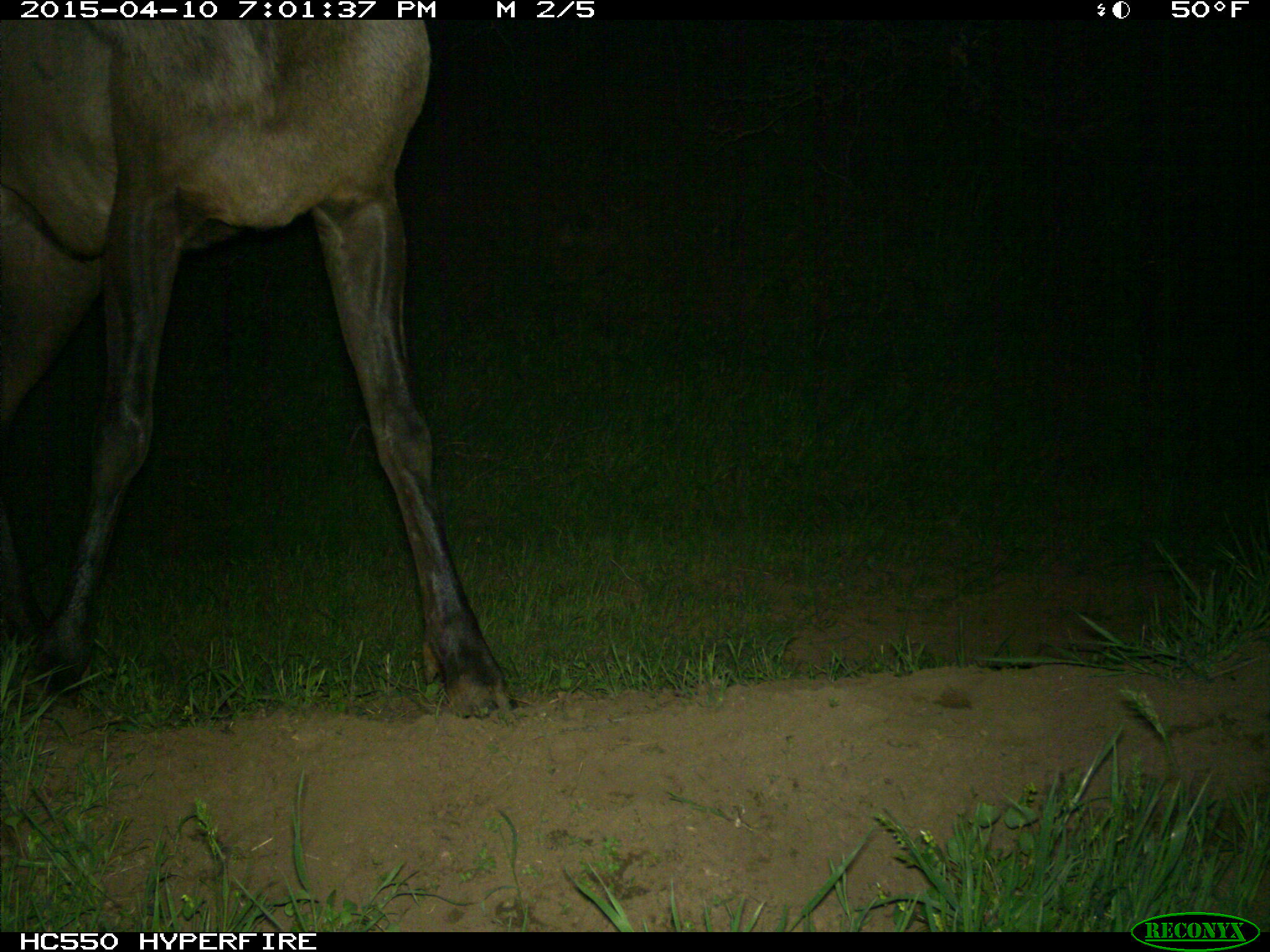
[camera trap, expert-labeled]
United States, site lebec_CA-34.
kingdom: Animalia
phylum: Chordata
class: Mammalia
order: Artiodactyla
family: Cervidae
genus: Cervus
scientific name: Cervus canadensis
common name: elk